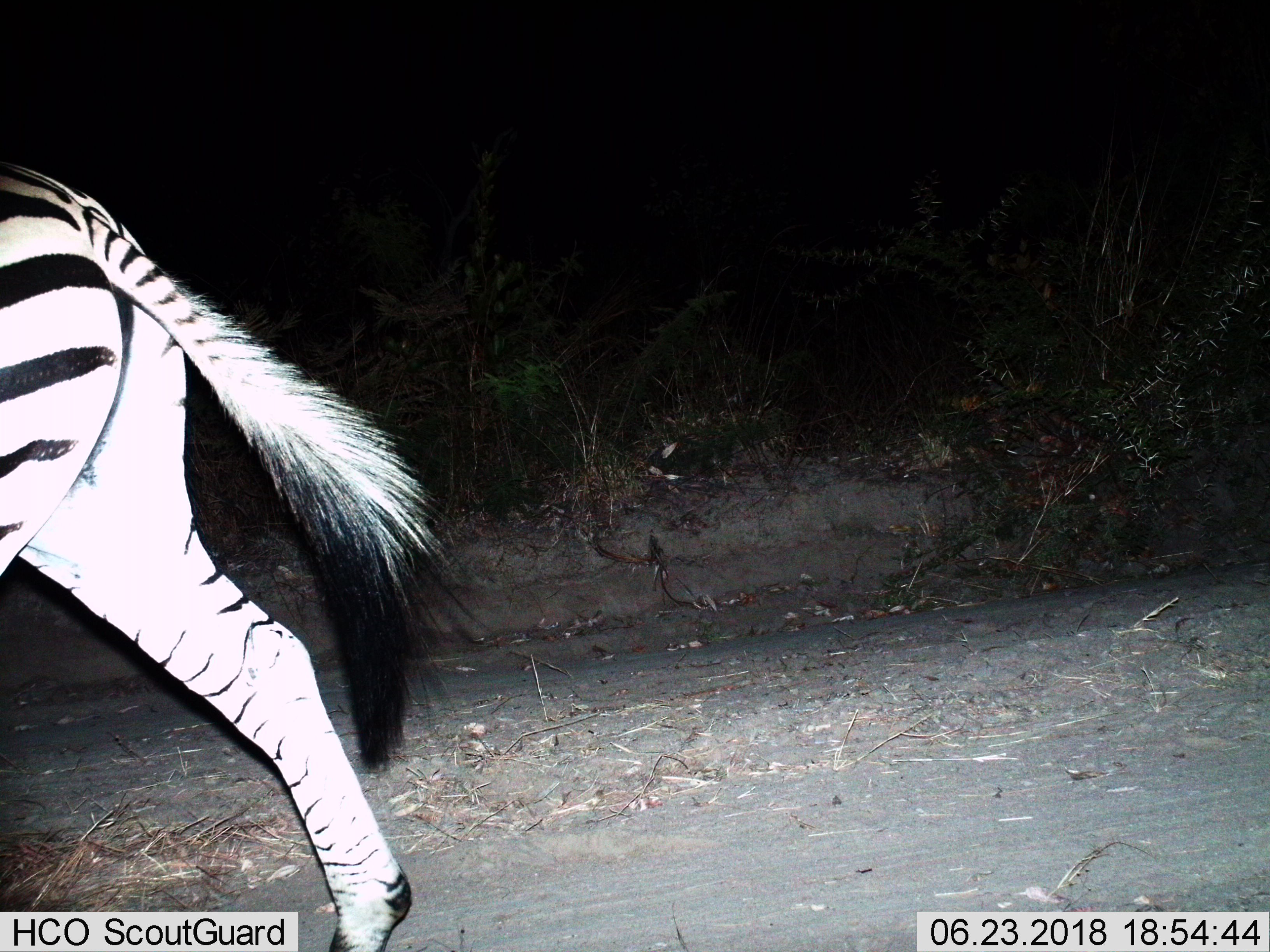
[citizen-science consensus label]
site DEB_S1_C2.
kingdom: Animalia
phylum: Chordata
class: Mammalia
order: Perissodactyla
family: Equidae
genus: Equus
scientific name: Equus quagga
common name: plains zebra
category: zebraplains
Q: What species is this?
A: Zebraplains (plains zebra) (Equus quagga).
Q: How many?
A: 1.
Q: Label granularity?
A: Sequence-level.